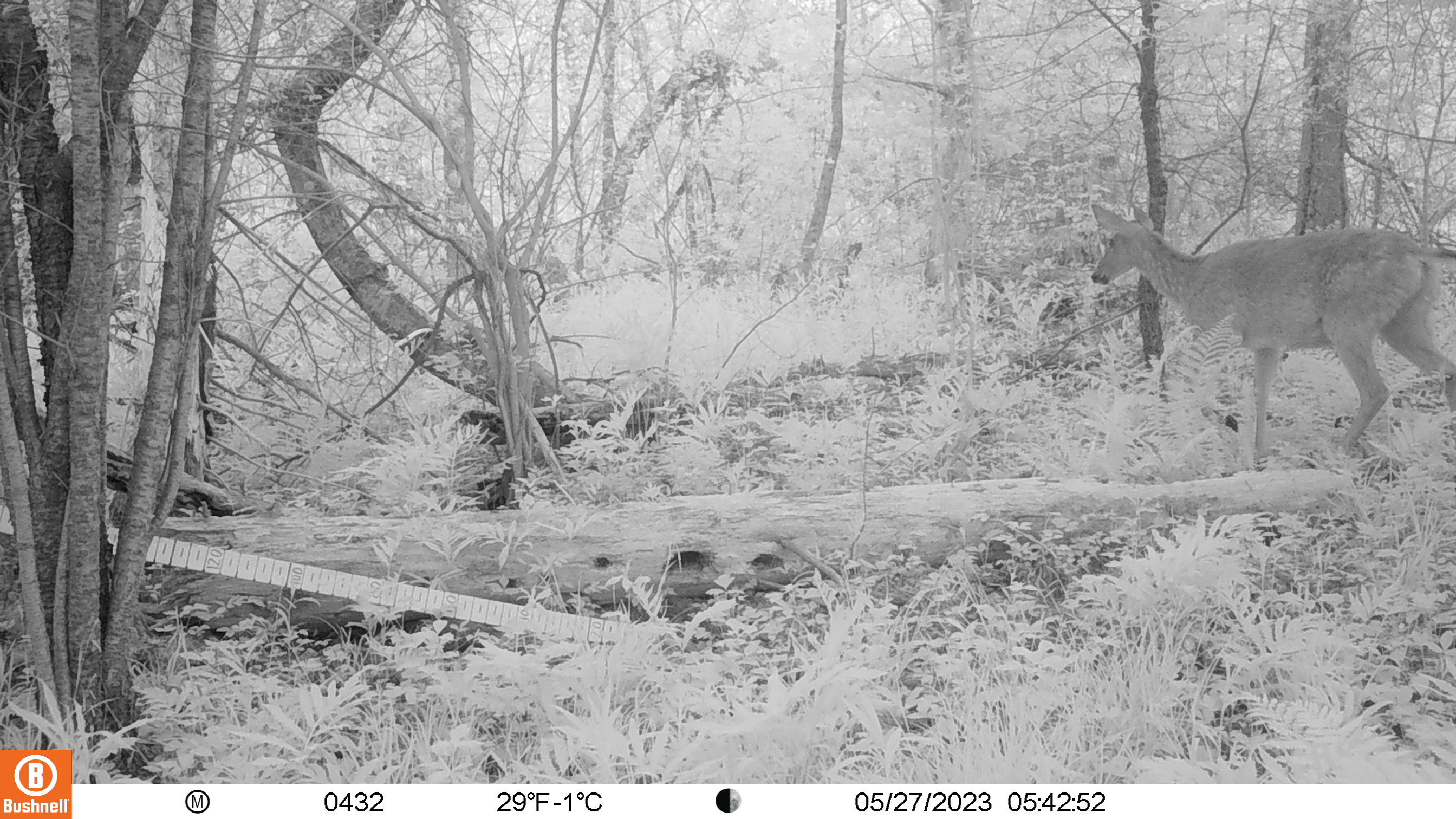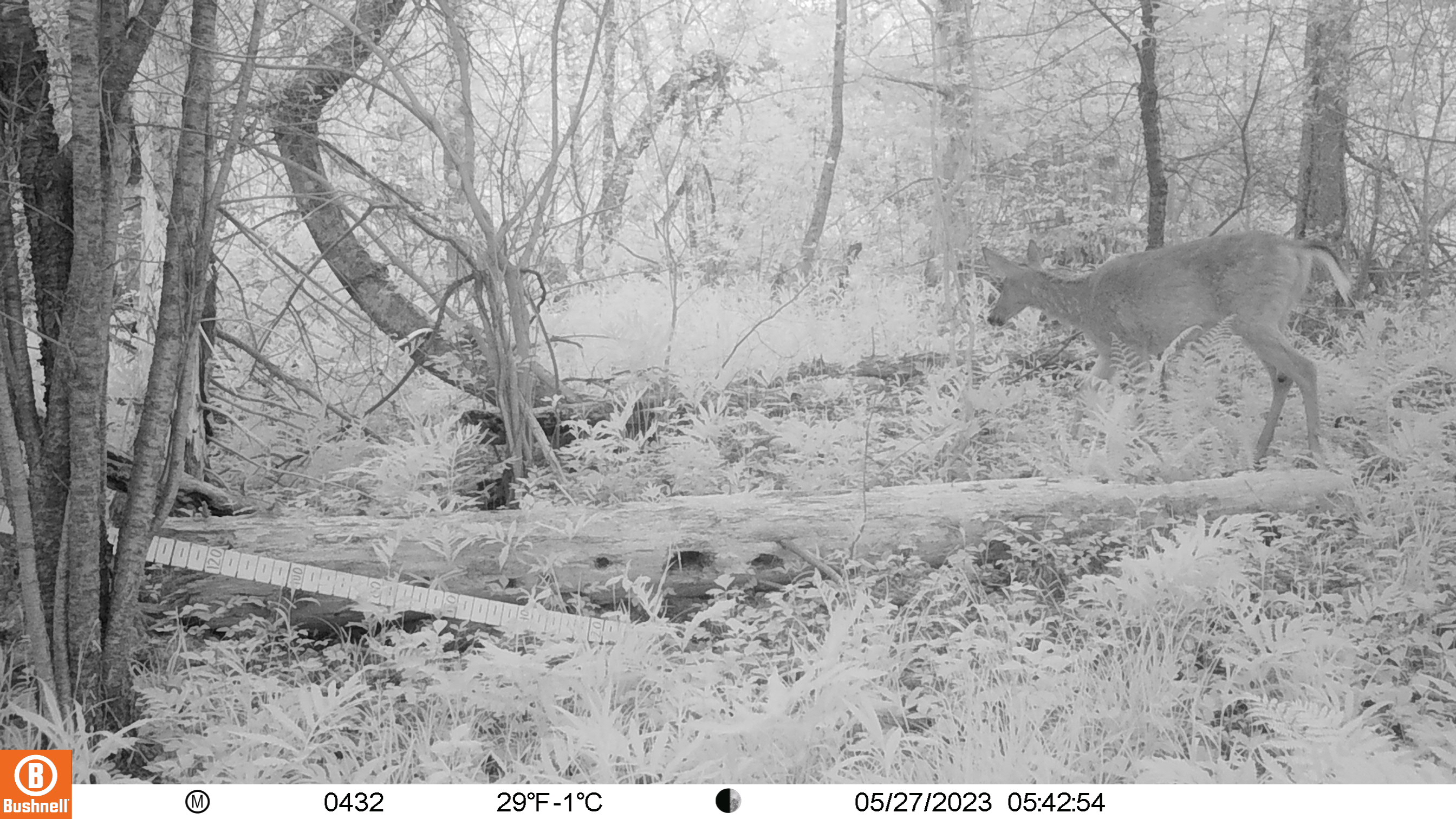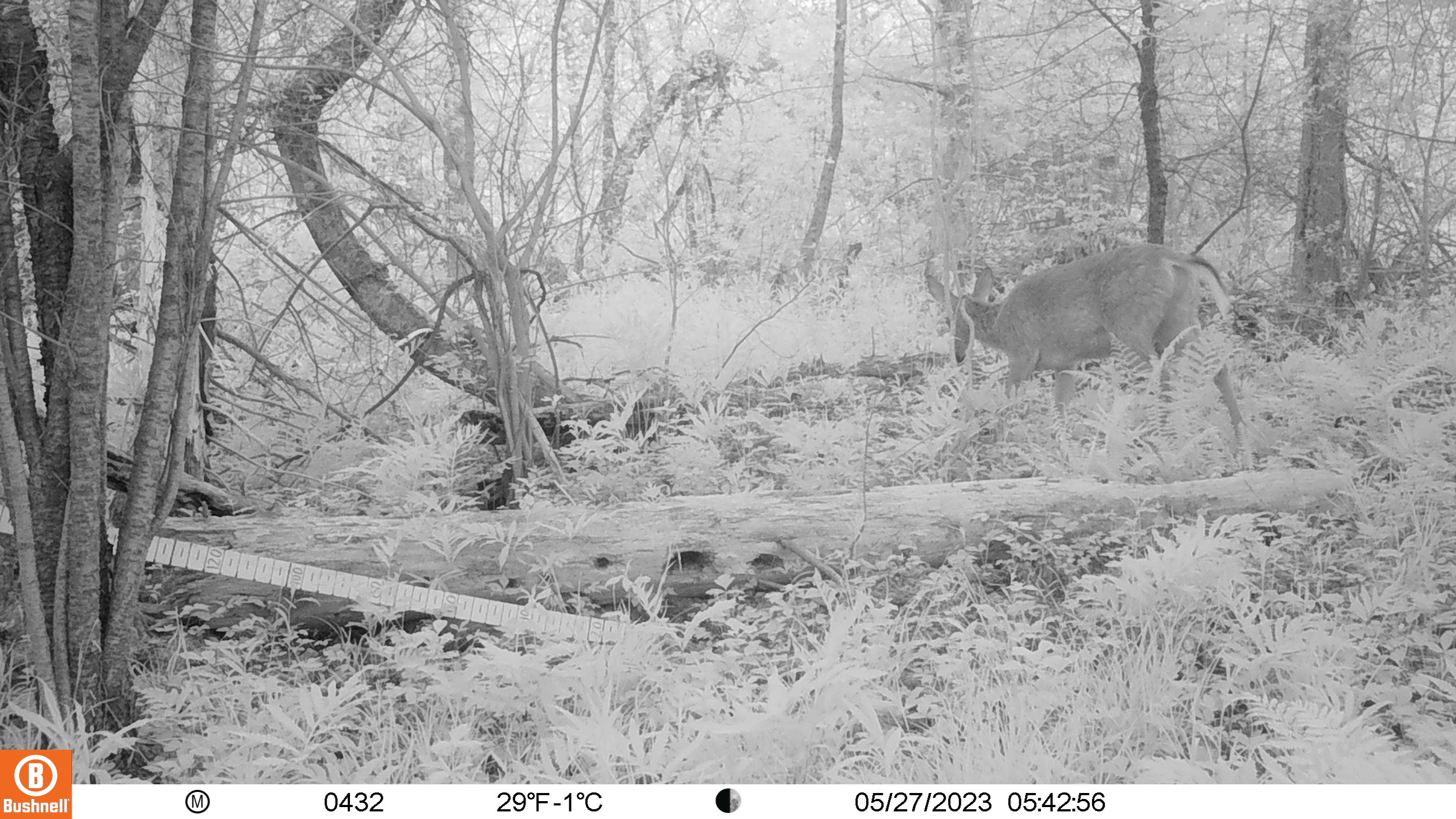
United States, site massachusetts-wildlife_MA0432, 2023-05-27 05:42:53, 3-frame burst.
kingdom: Animalia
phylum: Chordata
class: Mammalia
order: Artiodactyla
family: Cervidae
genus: Odocoileus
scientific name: Odocoileus virginianus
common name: white-tailed deer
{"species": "white-tailed deer (Odocoileus virginianus)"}